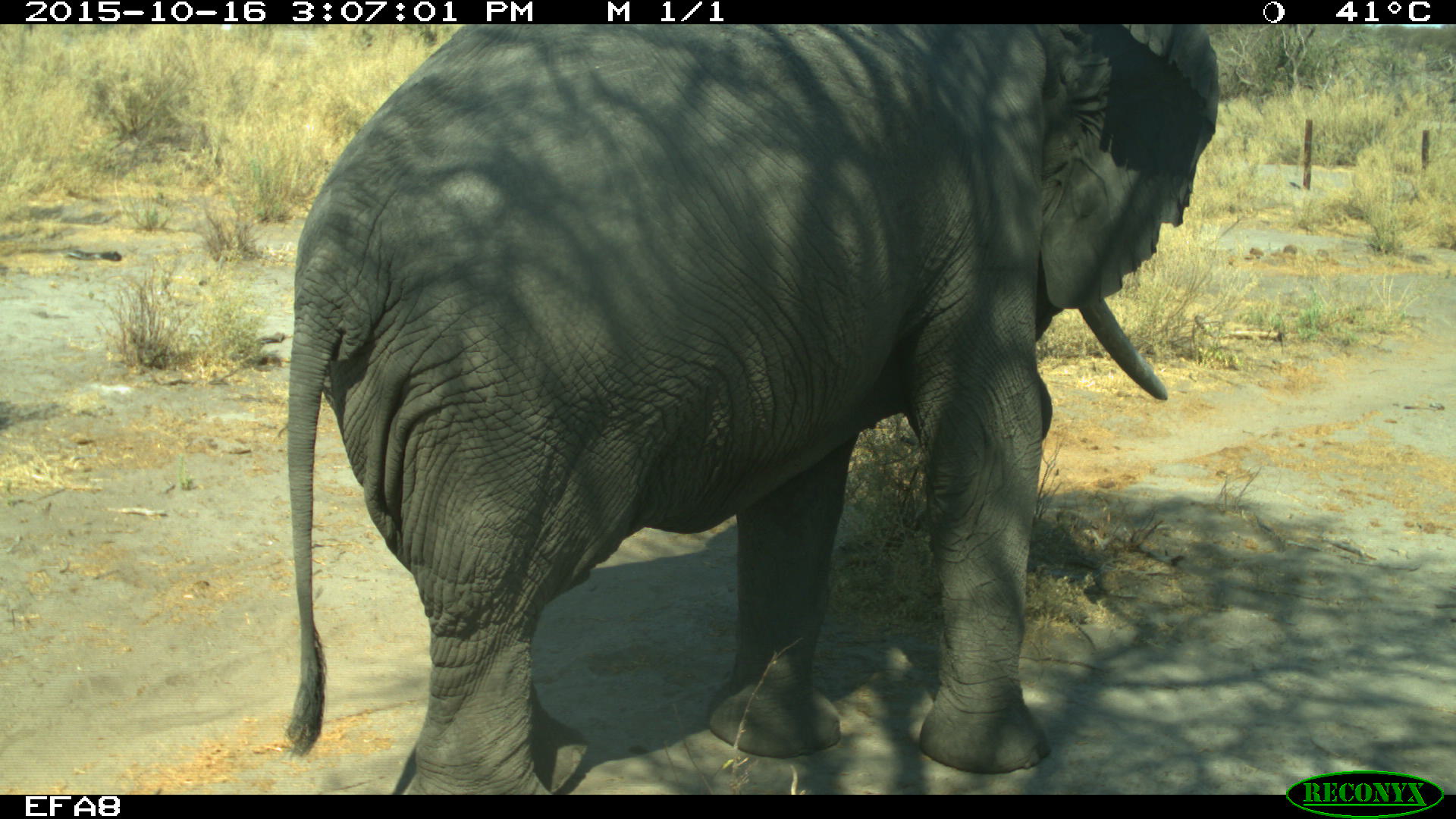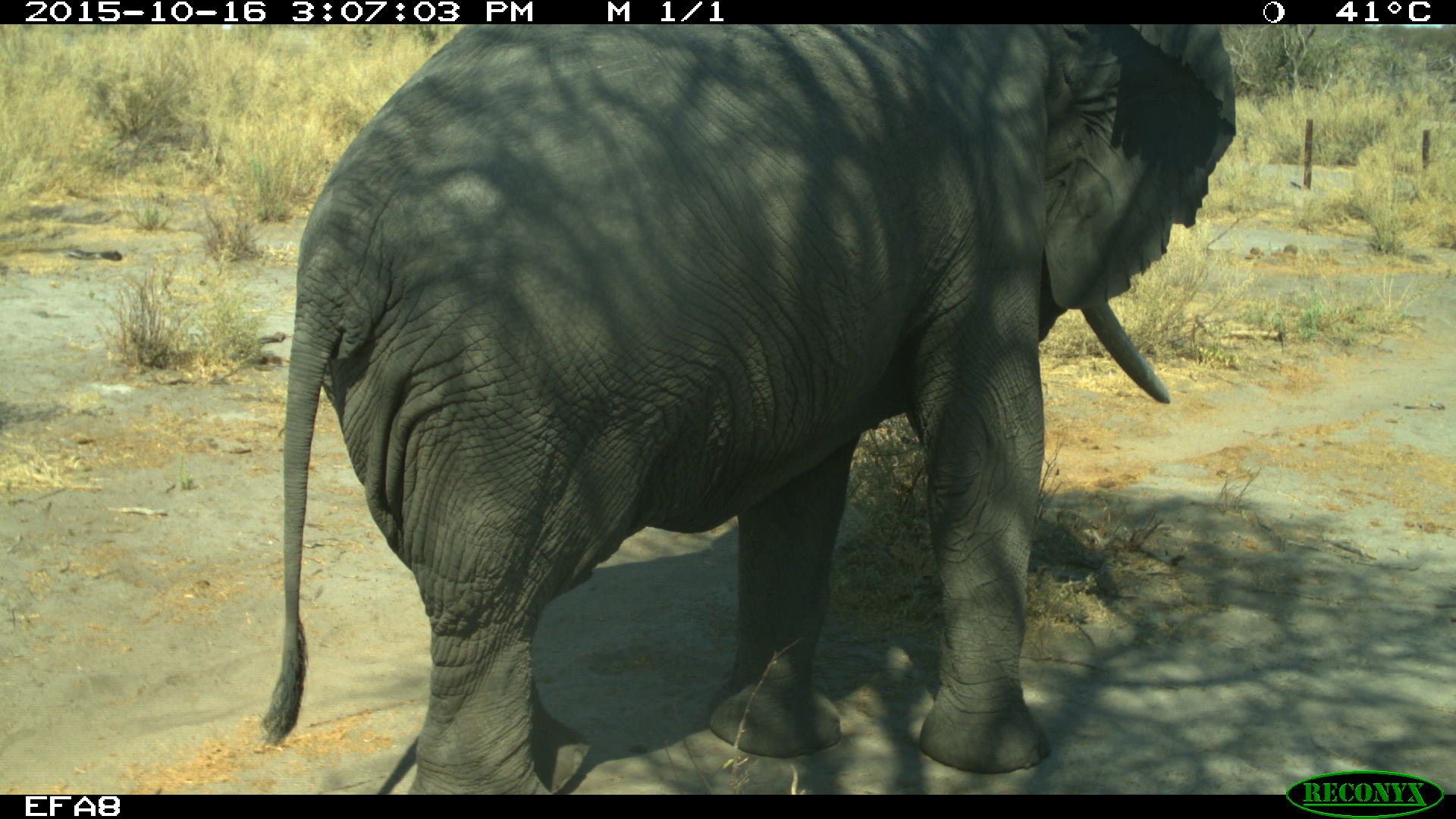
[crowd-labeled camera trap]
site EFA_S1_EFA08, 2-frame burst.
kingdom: Animalia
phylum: Chordata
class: Mammalia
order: Proboscidea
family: Elephantidae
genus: Loxodonta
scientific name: Loxodonta africana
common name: african bush elephant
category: elephant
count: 1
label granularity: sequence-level